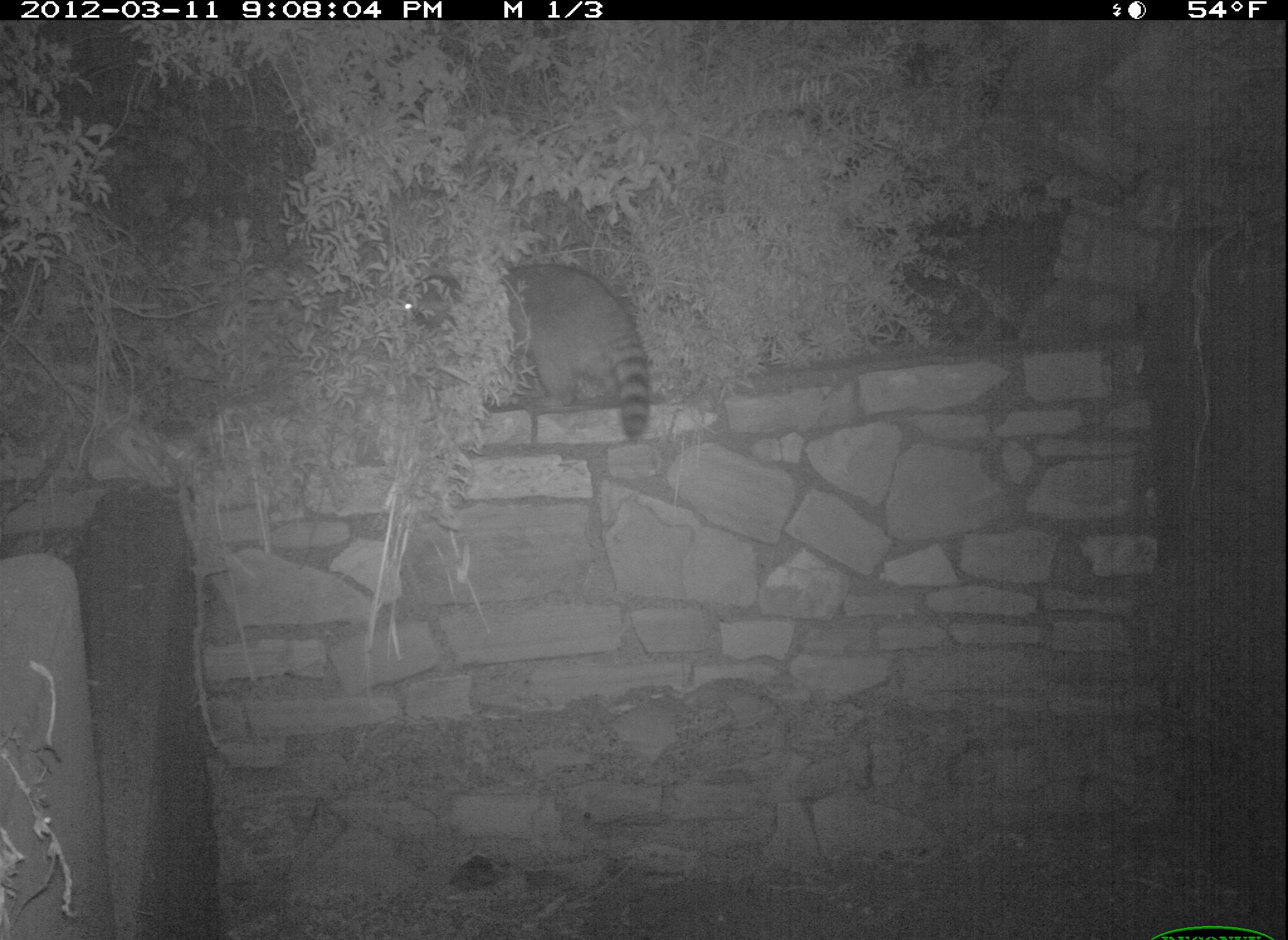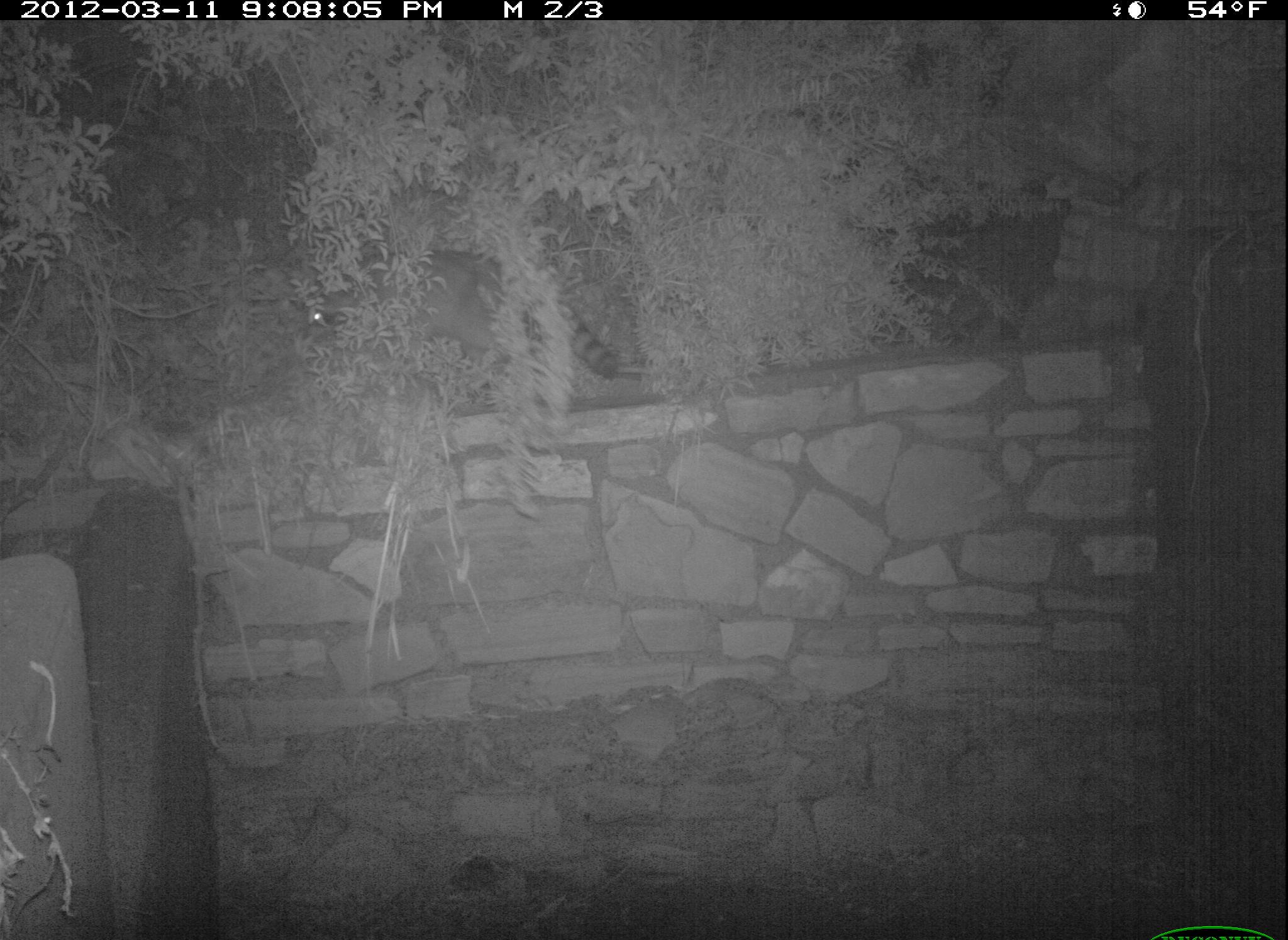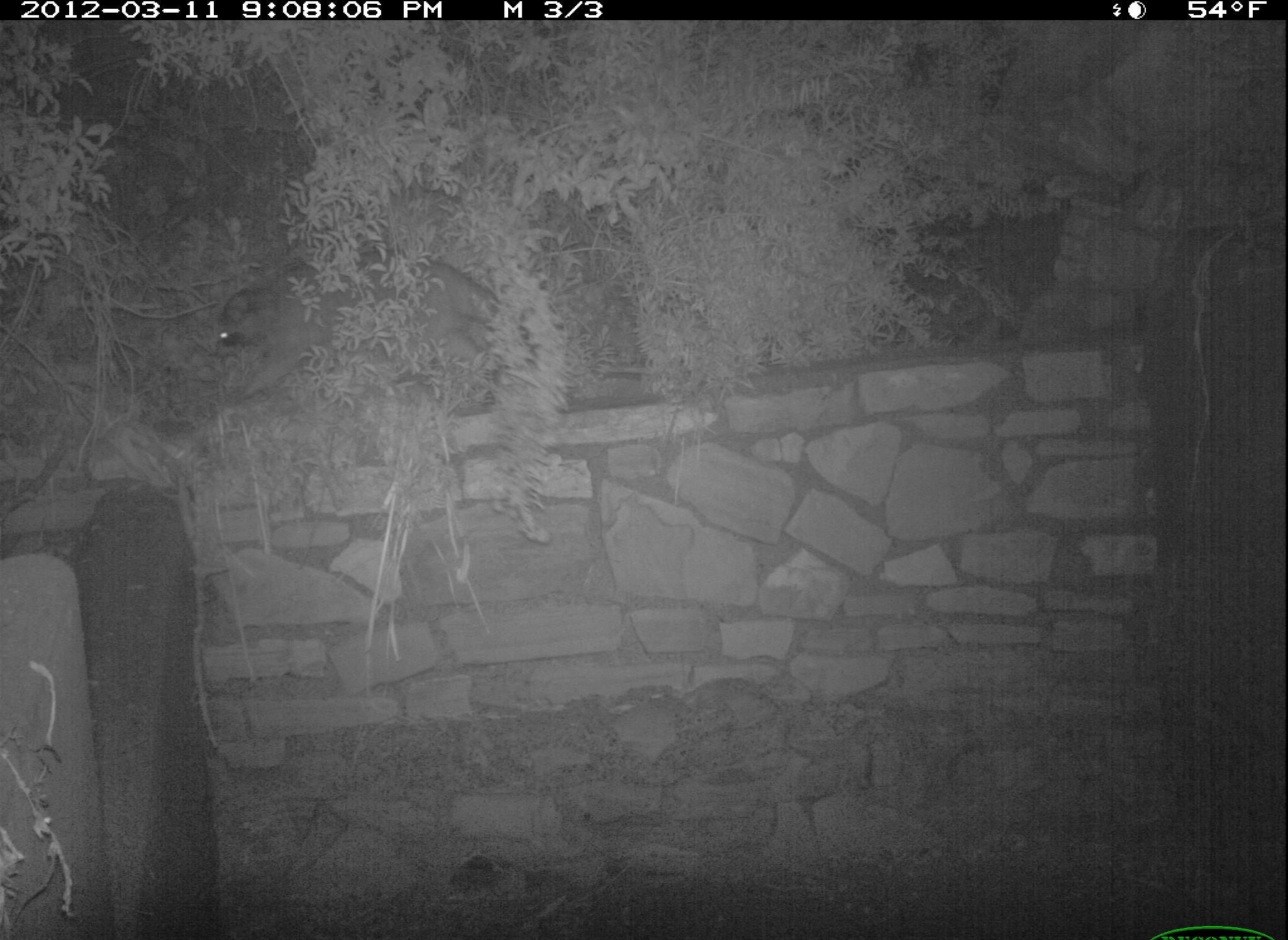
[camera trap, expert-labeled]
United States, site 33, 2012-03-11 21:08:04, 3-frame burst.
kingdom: Animalia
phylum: Chordata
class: Mammalia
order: Carnivora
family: Procyonidae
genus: Procyon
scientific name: Procyon lotor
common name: raccoon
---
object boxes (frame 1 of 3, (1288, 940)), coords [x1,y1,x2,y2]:
raccoon: [399,266,668,441]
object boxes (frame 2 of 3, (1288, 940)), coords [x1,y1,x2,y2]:
raccoon: [296,243,625,393]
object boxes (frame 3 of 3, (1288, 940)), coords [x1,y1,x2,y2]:
raccoon: [209,248,528,399]